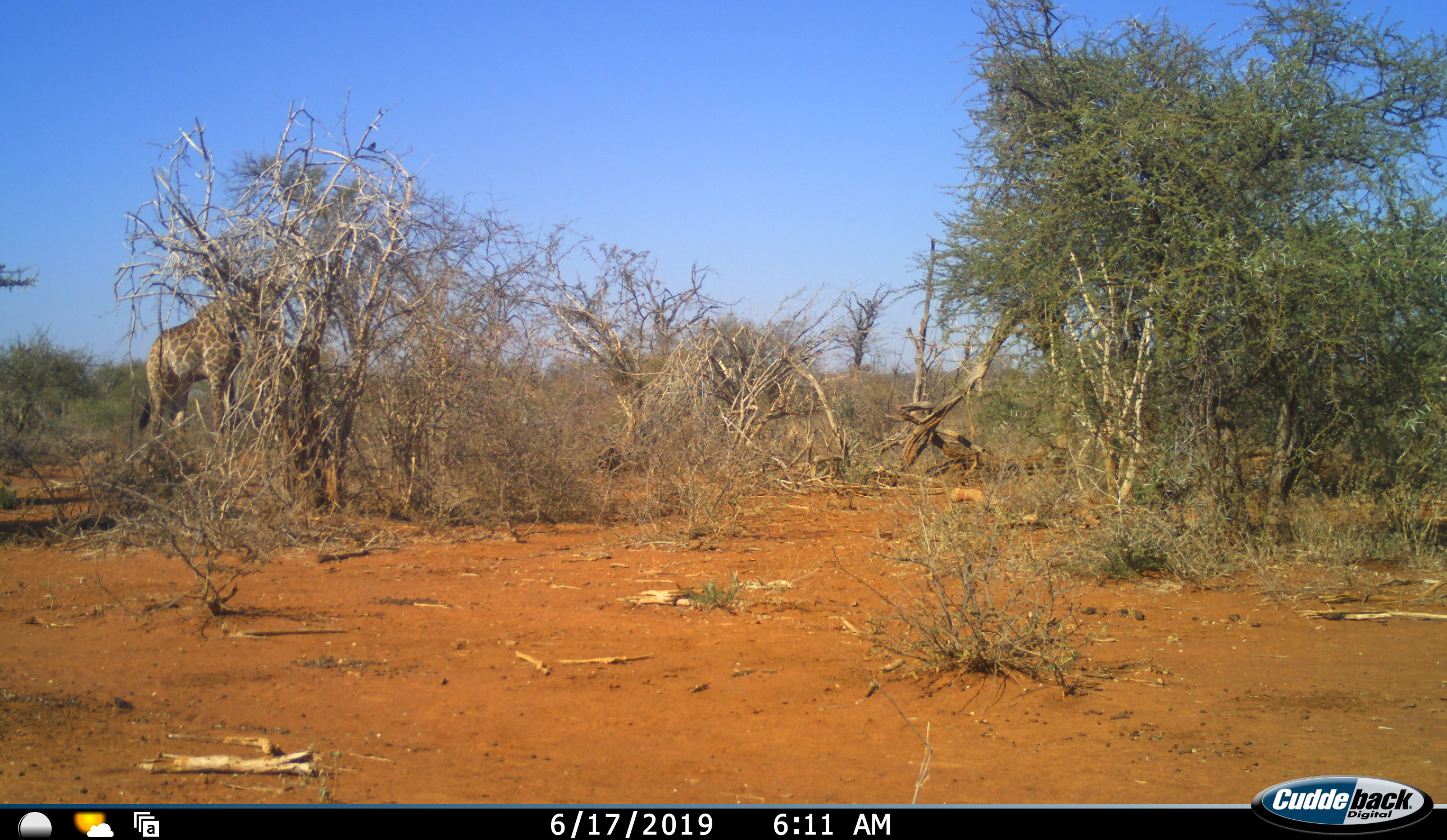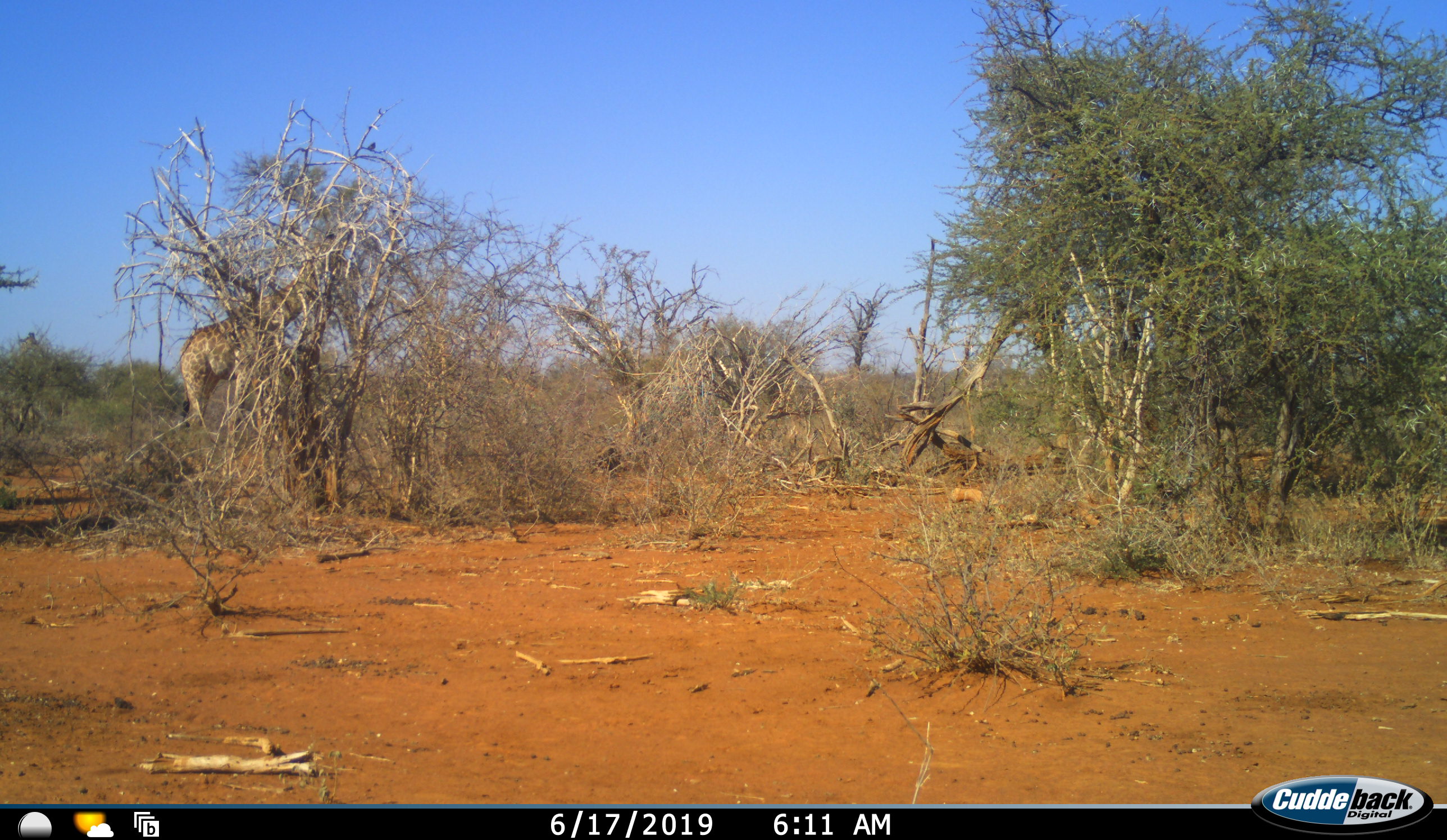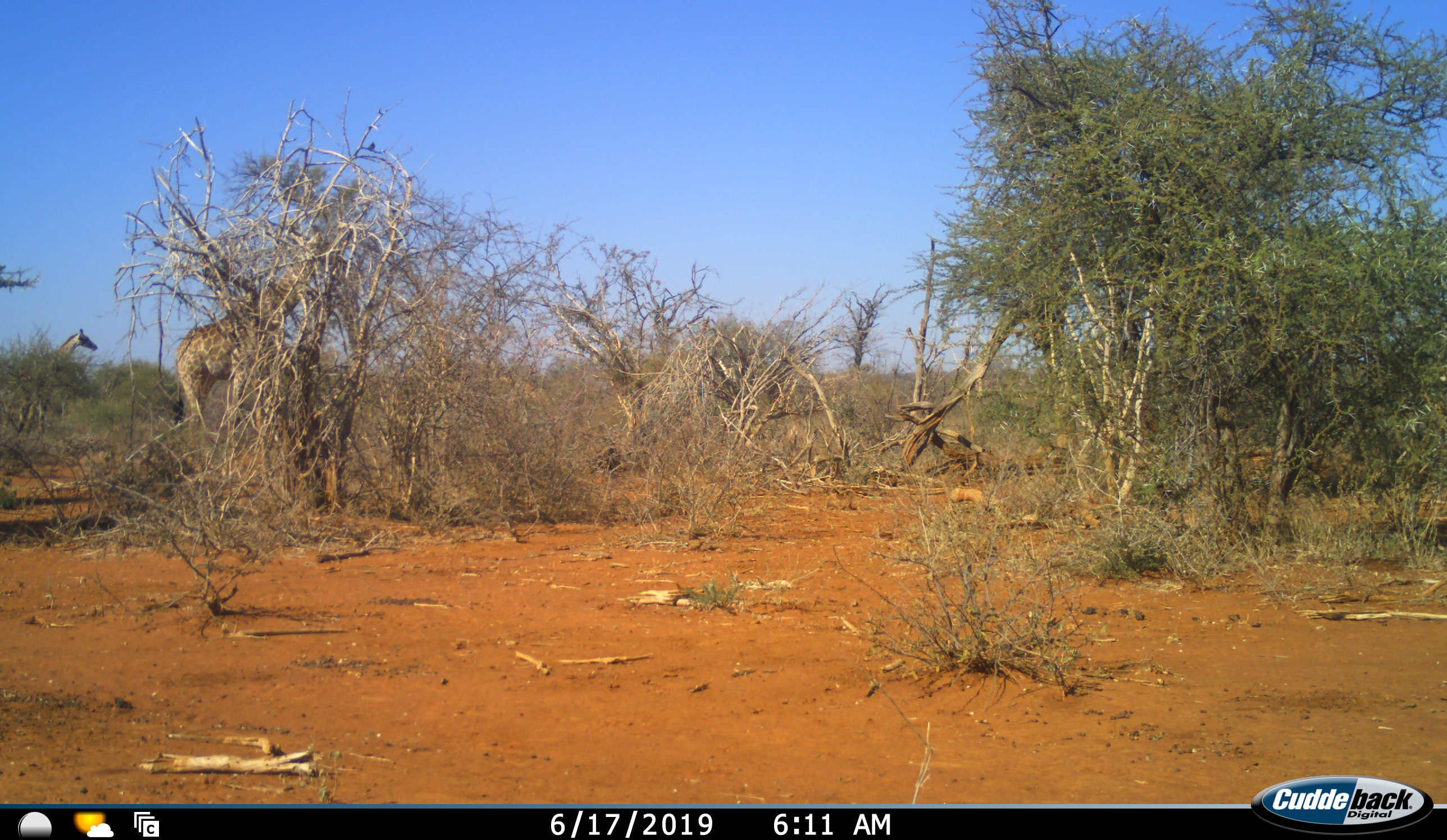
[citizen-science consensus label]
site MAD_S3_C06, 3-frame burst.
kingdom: Animalia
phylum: Chordata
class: Mammalia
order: Artiodactyla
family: Giraffidae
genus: Giraffa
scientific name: Giraffa camelopardalis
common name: giraffe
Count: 2.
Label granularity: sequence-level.